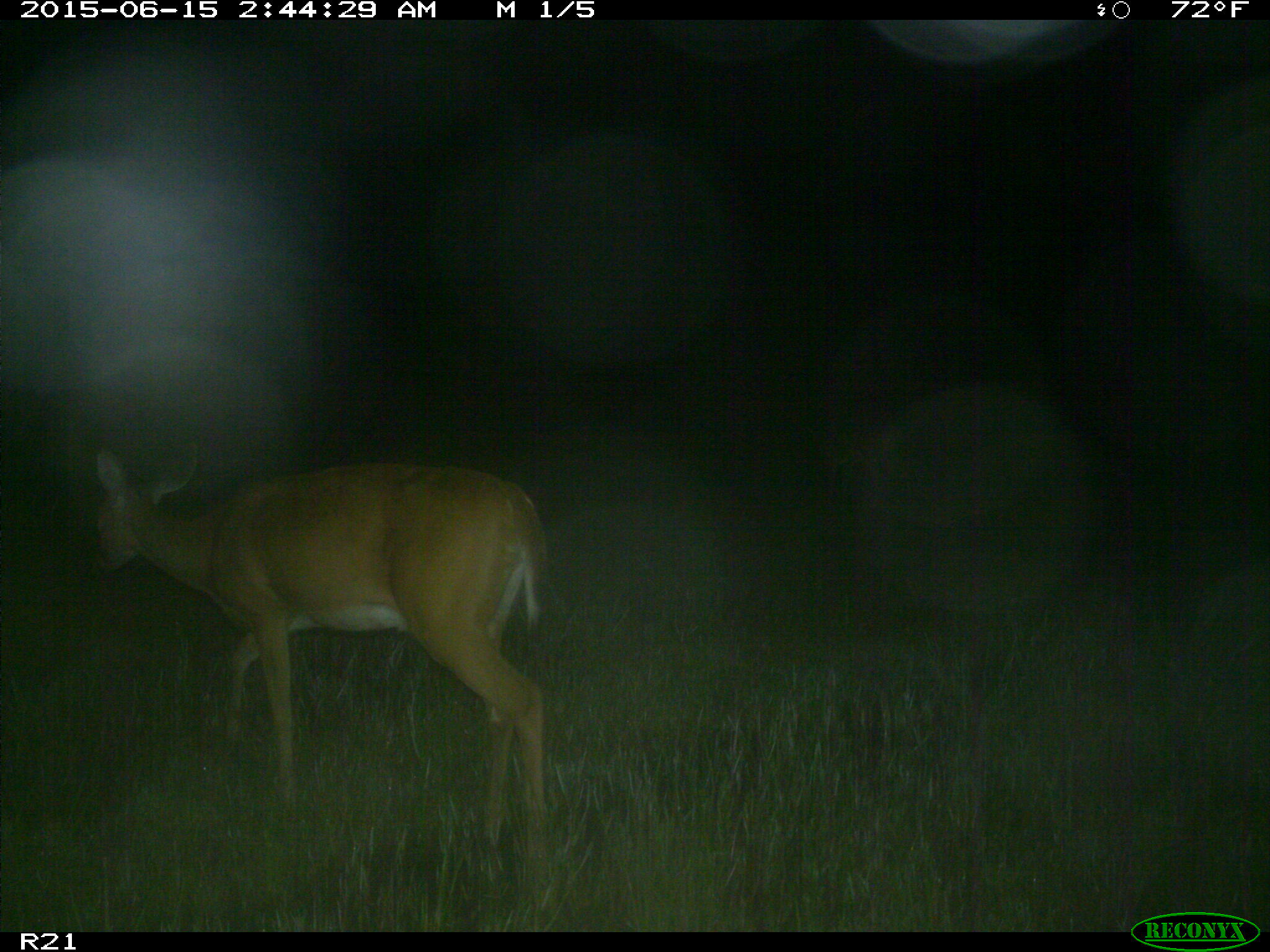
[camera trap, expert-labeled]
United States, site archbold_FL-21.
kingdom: Animalia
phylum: Chordata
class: Mammalia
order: Artiodactyla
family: Cervidae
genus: Odocoileus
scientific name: Odocoileus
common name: deer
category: unidentified deer